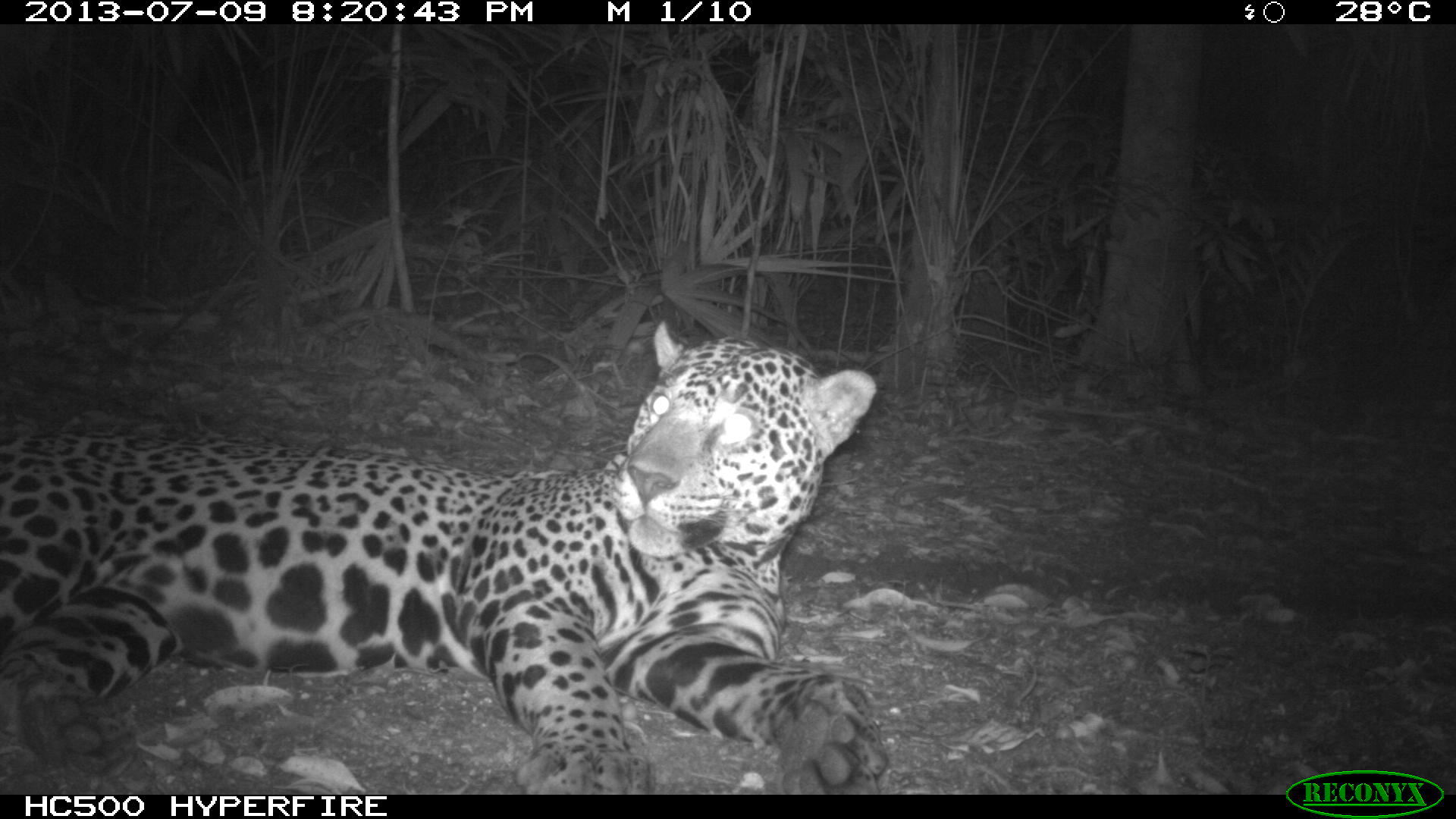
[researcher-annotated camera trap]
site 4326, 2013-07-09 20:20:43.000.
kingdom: Animalia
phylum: Chordata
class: Mammalia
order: Carnivora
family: Felidae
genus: Panthera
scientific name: Panthera onca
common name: jaguar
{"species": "Panthera onca (jaguar)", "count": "1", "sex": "male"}